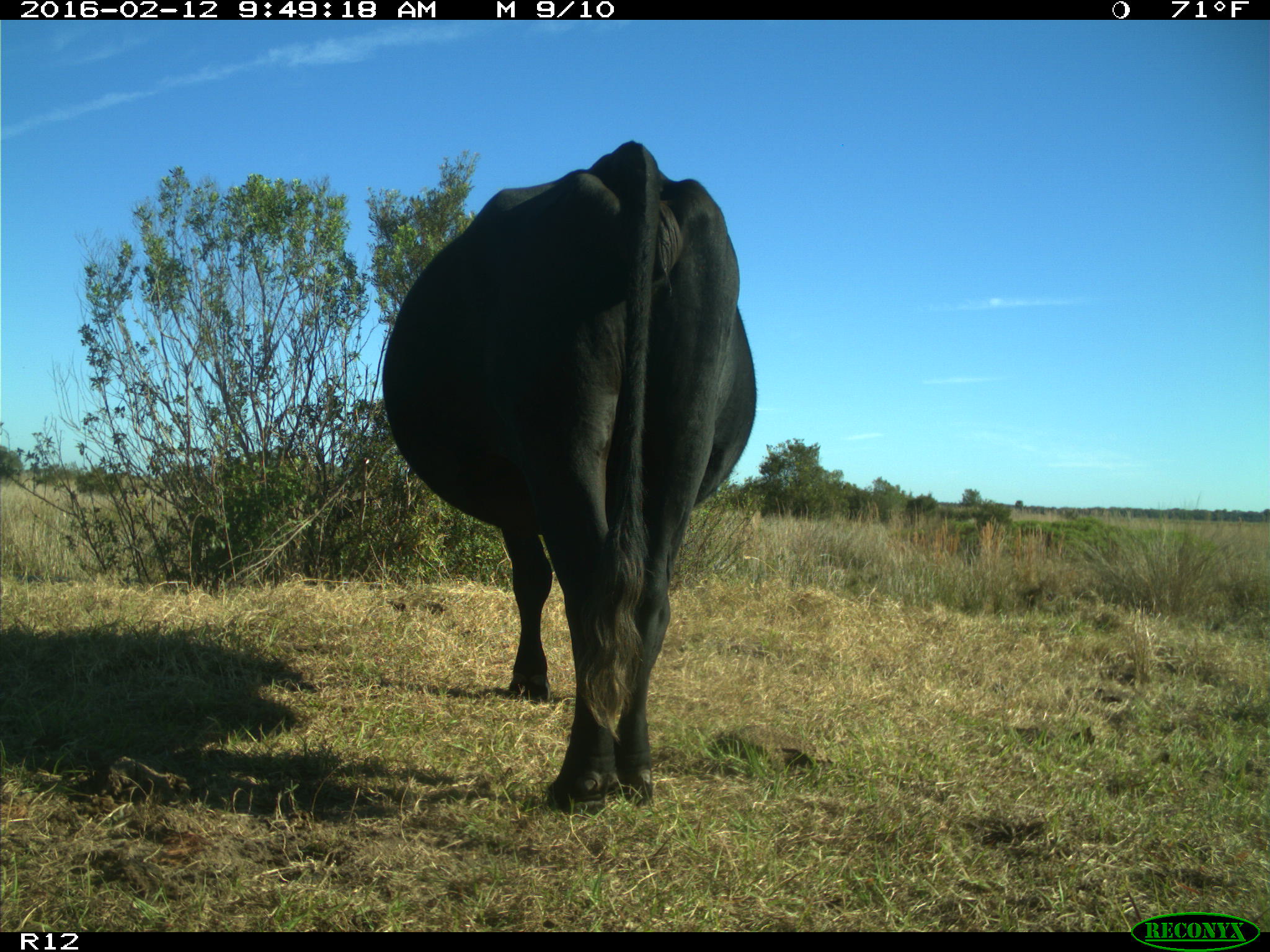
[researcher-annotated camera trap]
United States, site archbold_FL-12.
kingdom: Animalia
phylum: Chordata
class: Mammalia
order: Artiodactyla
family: Bovidae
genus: Bos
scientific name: Bos taurus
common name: domestic cow